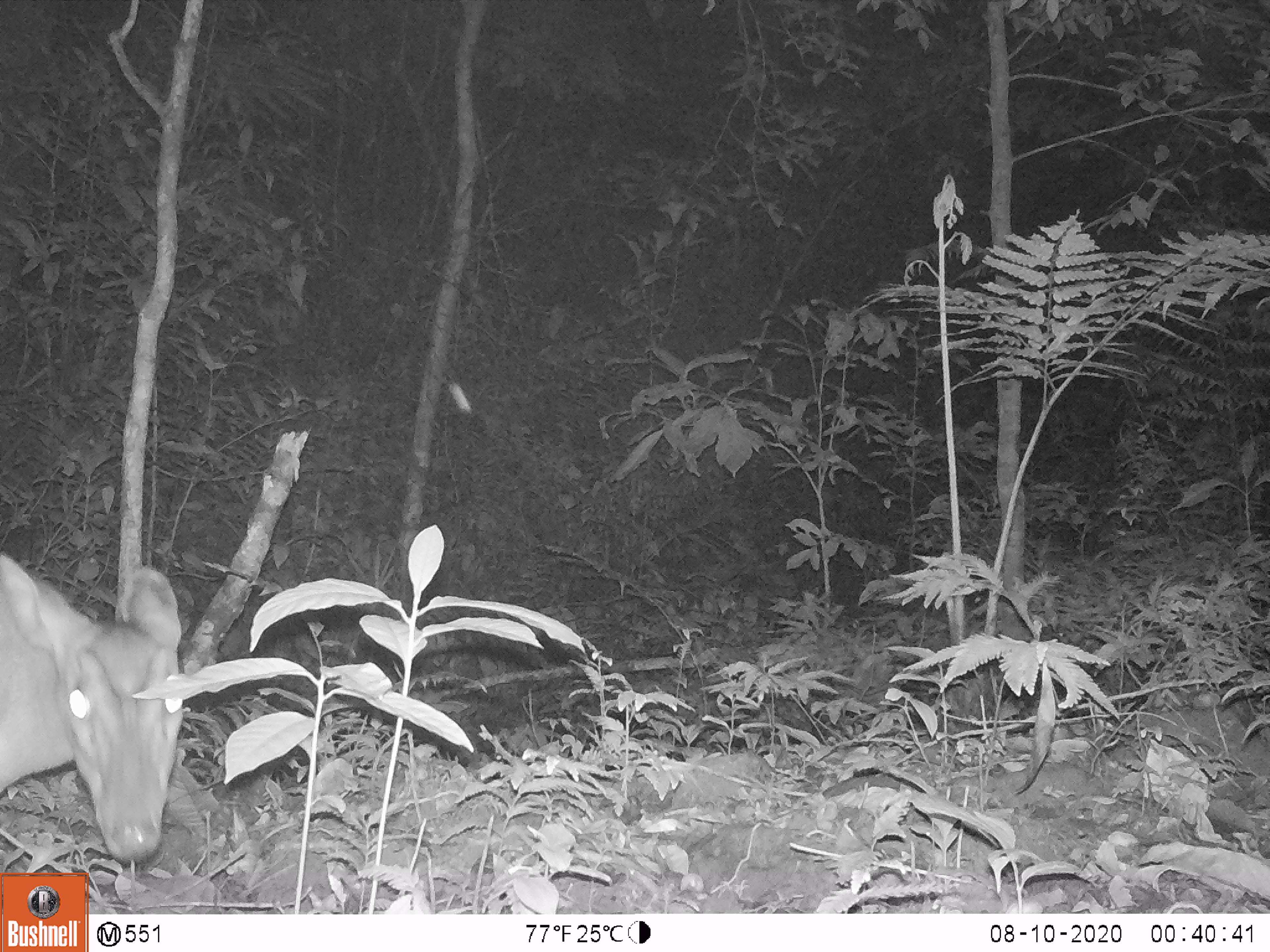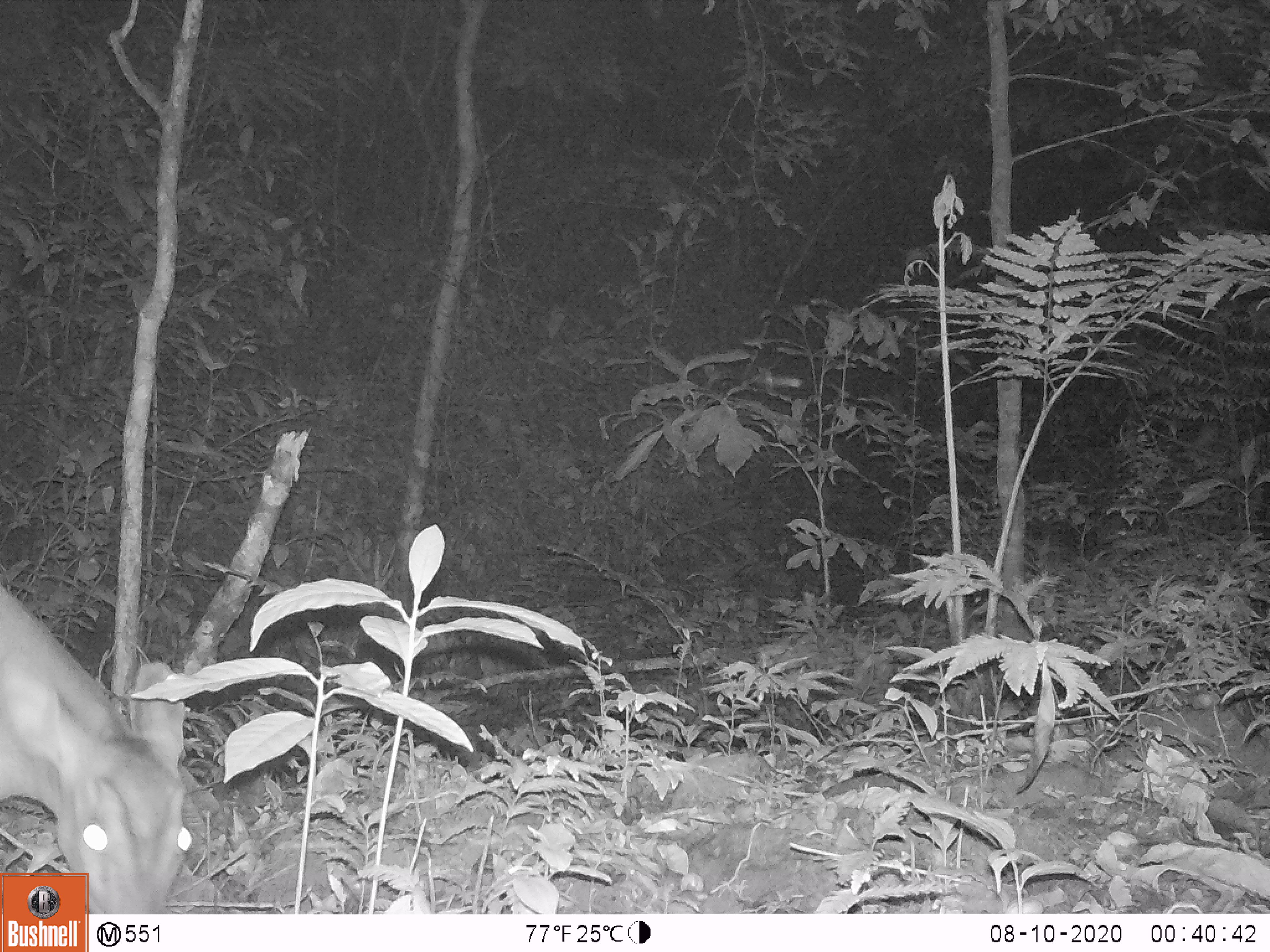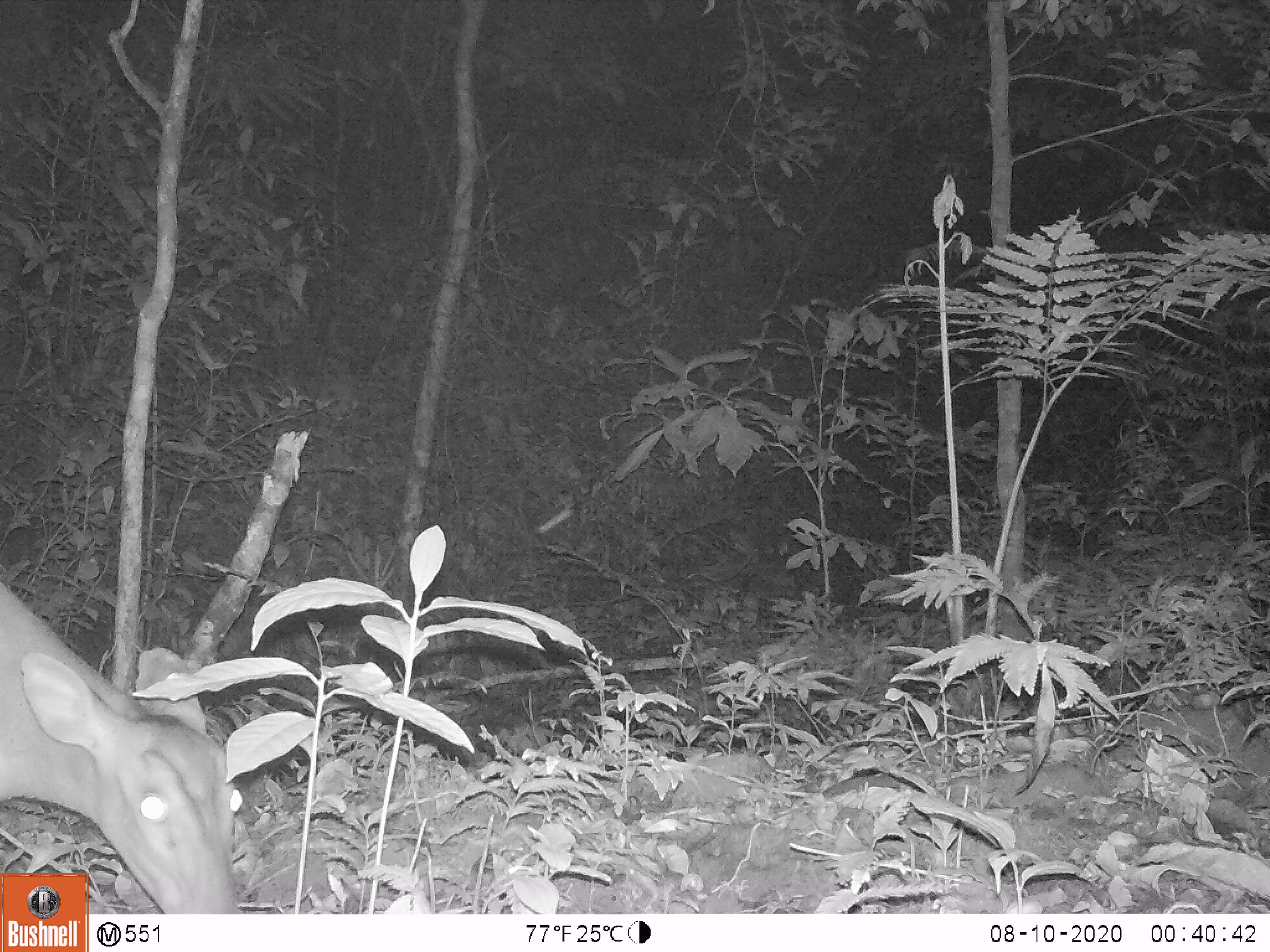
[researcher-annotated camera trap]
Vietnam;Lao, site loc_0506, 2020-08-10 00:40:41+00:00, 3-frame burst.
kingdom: Animalia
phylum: Chordata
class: Mammalia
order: Artiodactyla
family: Cervidae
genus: Muntiacus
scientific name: Muntiacus vuquangensis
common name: large-antlered muntjac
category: large antlered muntjac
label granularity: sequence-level